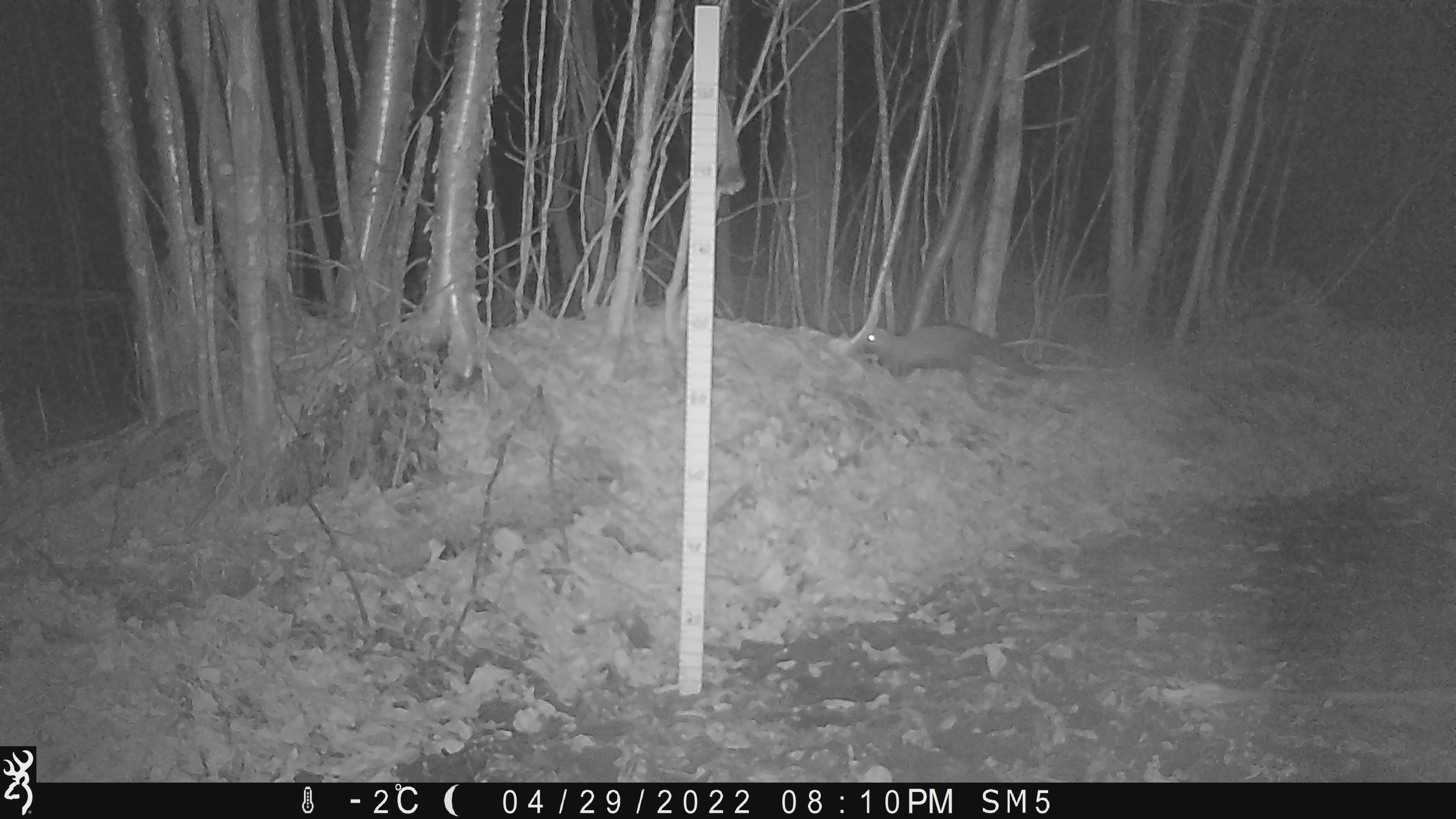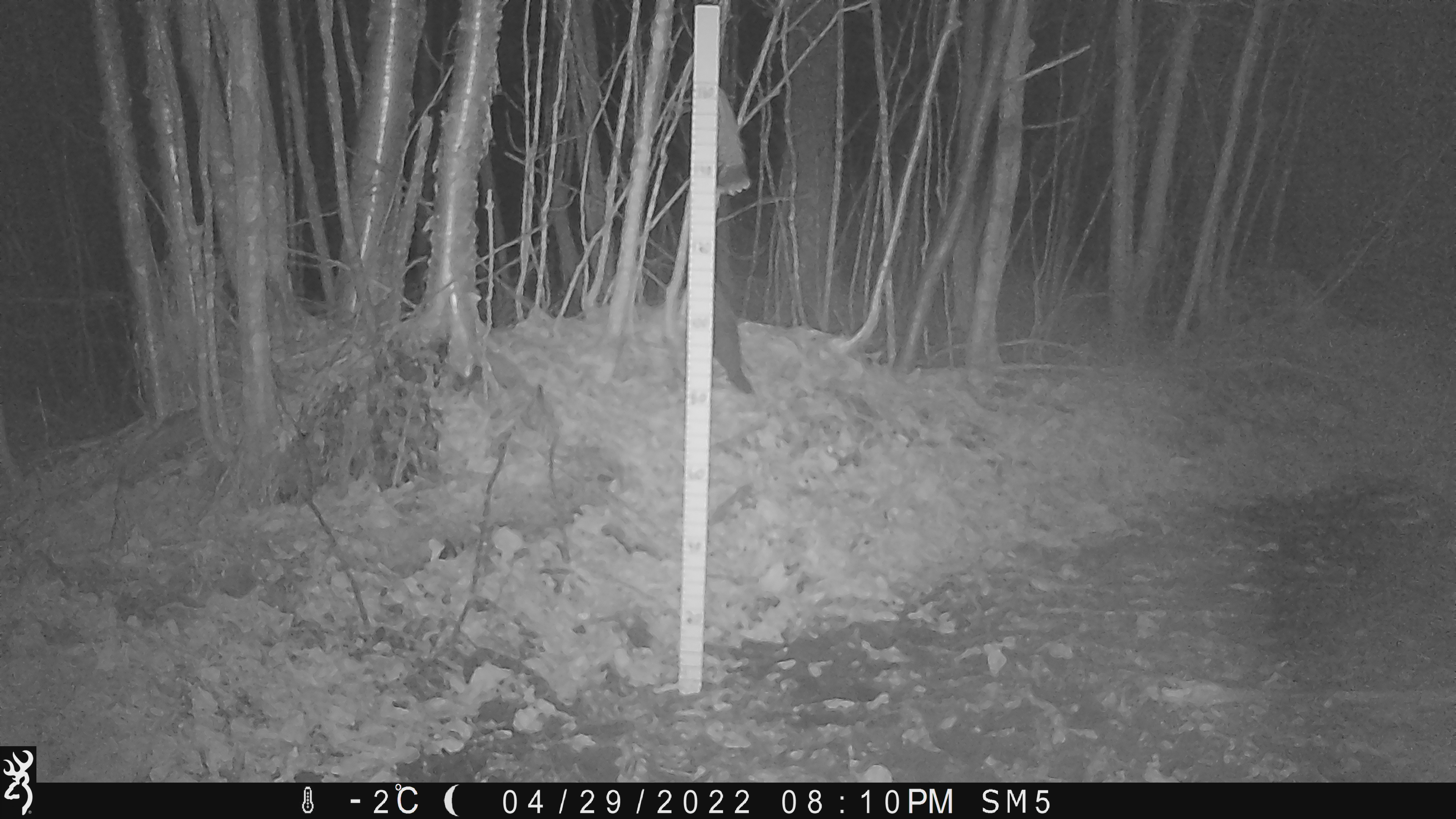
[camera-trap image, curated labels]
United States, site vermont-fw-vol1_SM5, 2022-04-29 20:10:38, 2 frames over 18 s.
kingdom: Animalia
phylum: Chordata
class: Mammalia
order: Carnivora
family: Mustelidae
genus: Pekania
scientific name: Pekania pennanti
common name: fisher